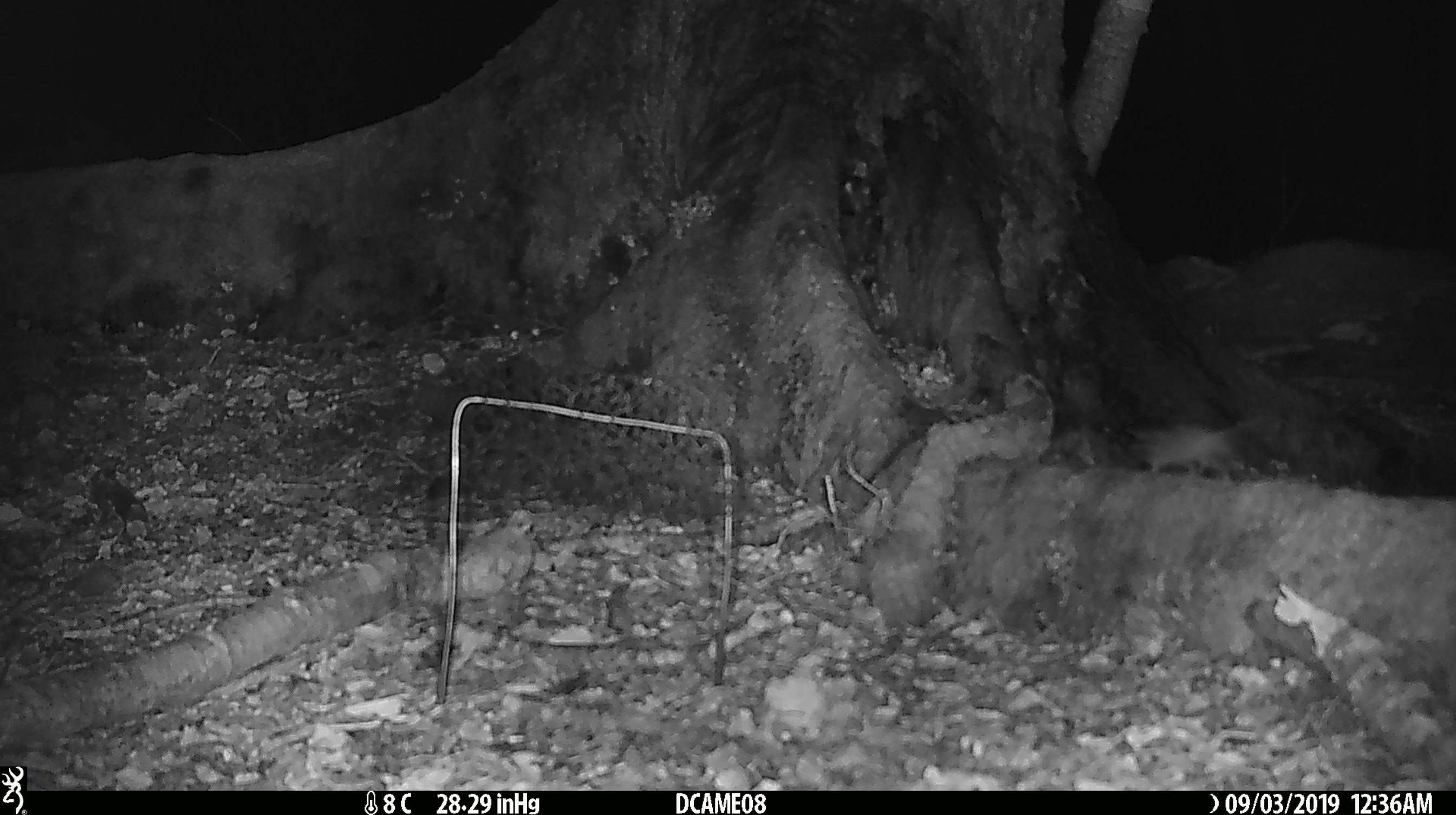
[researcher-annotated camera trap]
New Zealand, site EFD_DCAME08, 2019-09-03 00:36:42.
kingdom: Animalia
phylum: Chordata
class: Mammalia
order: Rodentia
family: Muridae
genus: Mus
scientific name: Mus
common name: mouse